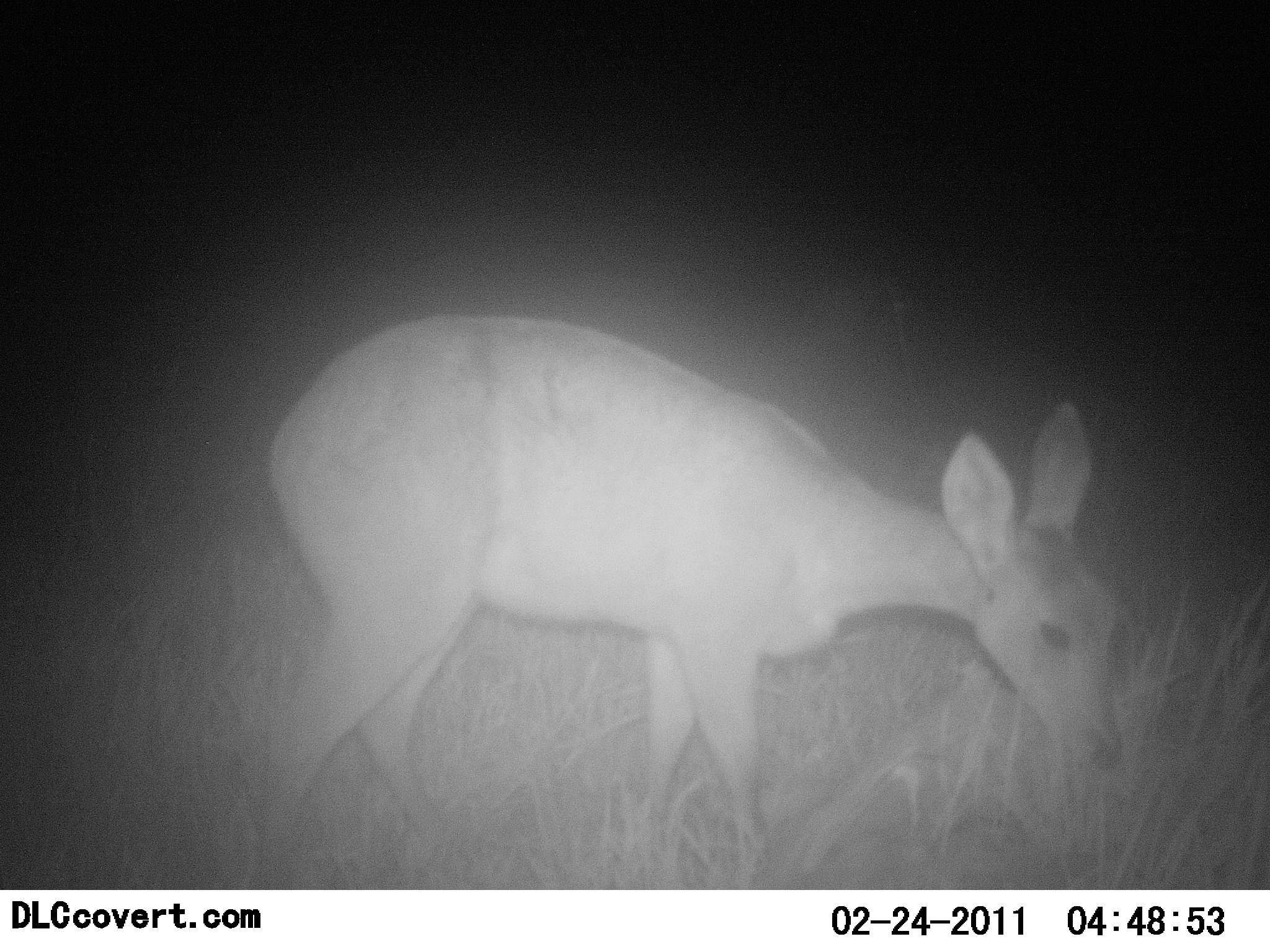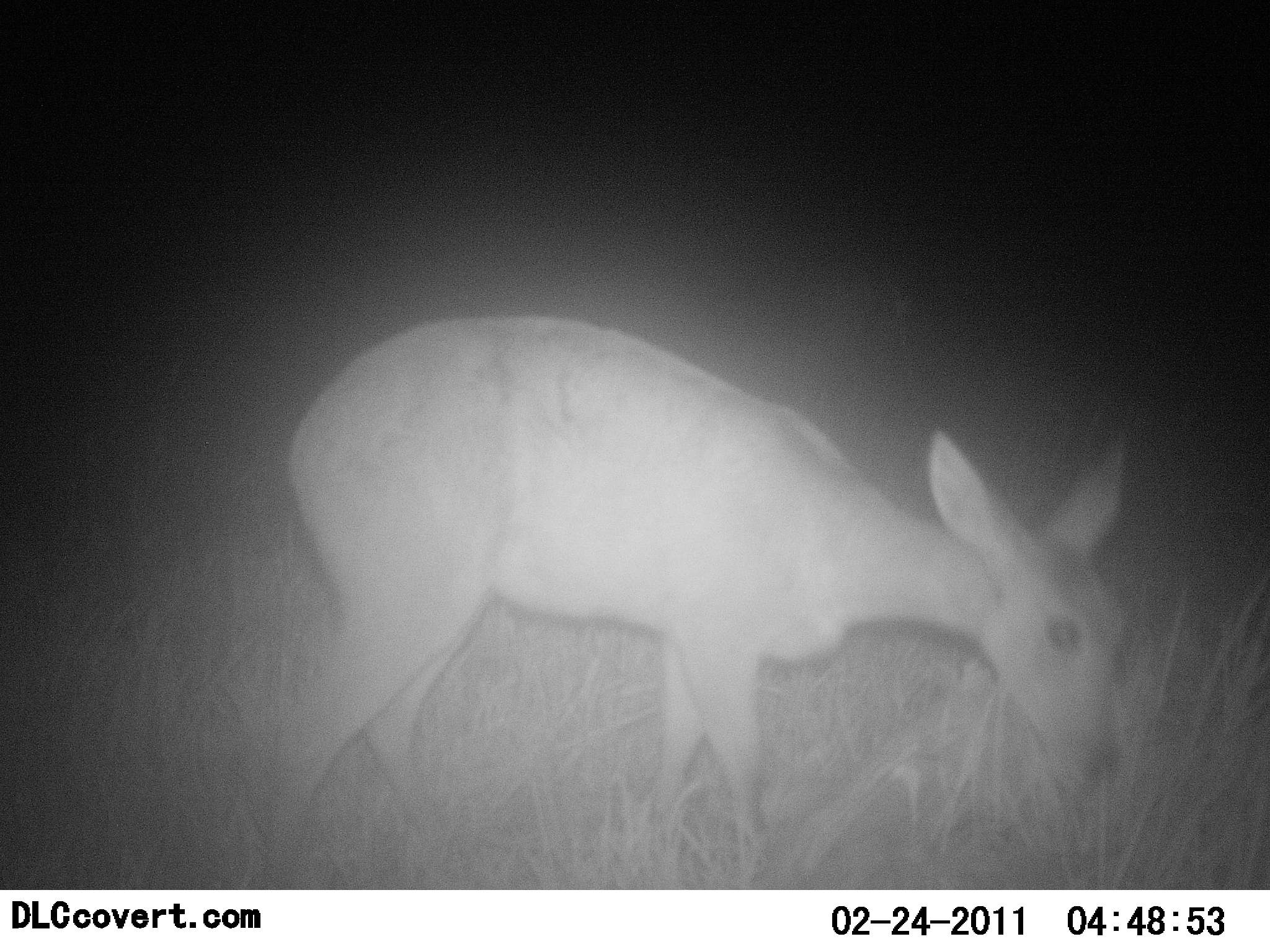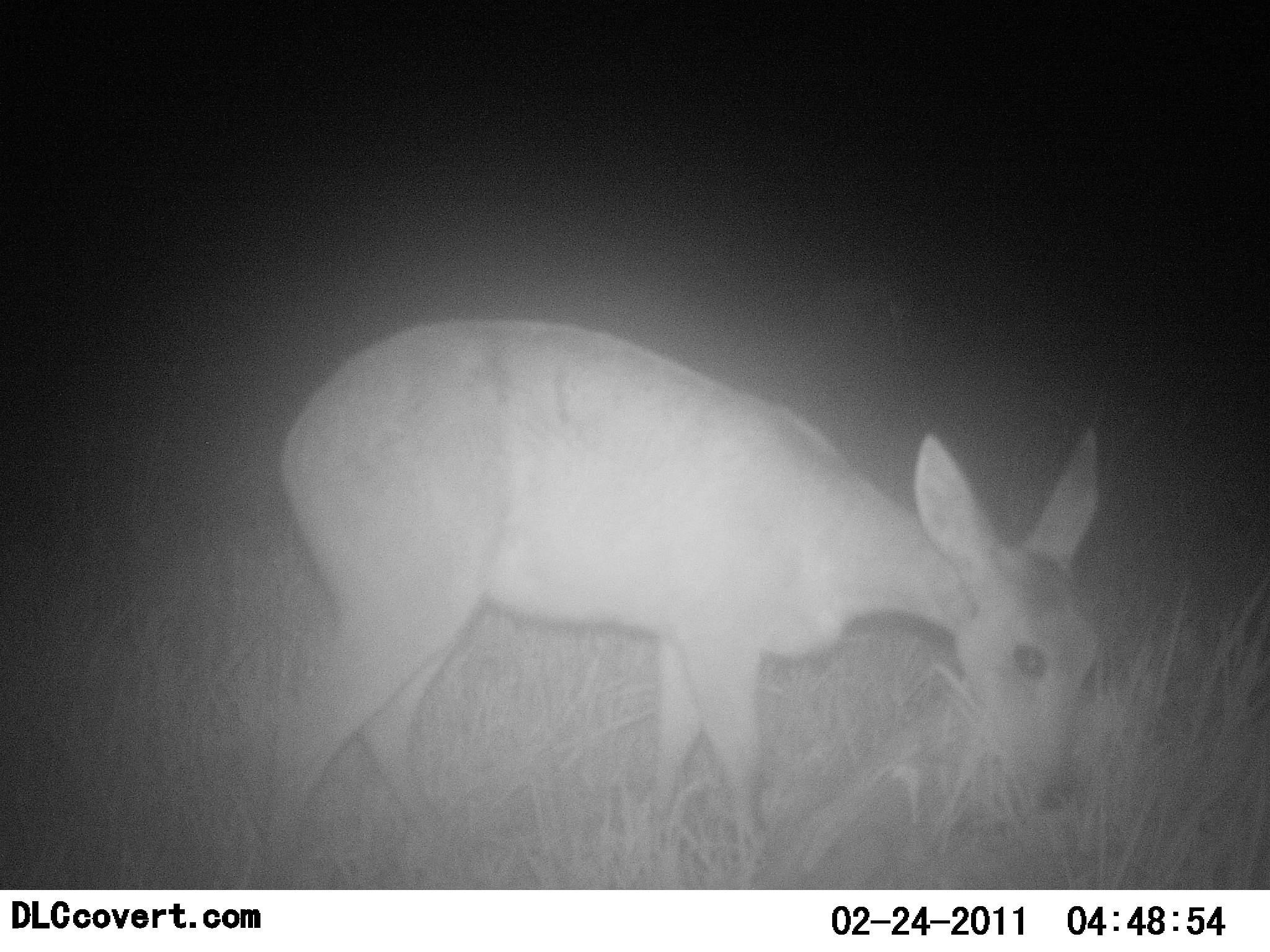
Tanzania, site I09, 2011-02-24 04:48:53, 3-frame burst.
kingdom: Animalia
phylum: Chordata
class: Mammalia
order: Artiodactyla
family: Bovidae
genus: Redunca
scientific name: Redunca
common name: reedbuck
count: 1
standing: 45%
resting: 9%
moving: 0%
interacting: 0%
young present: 0%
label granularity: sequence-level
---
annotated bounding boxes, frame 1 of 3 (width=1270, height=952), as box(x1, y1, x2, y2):
animal: box(256, 311, 1125, 892)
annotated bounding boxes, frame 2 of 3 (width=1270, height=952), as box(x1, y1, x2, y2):
animal: box(284, 316, 1128, 739)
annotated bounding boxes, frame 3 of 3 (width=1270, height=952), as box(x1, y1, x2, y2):
animal: box(239, 315, 1103, 887)